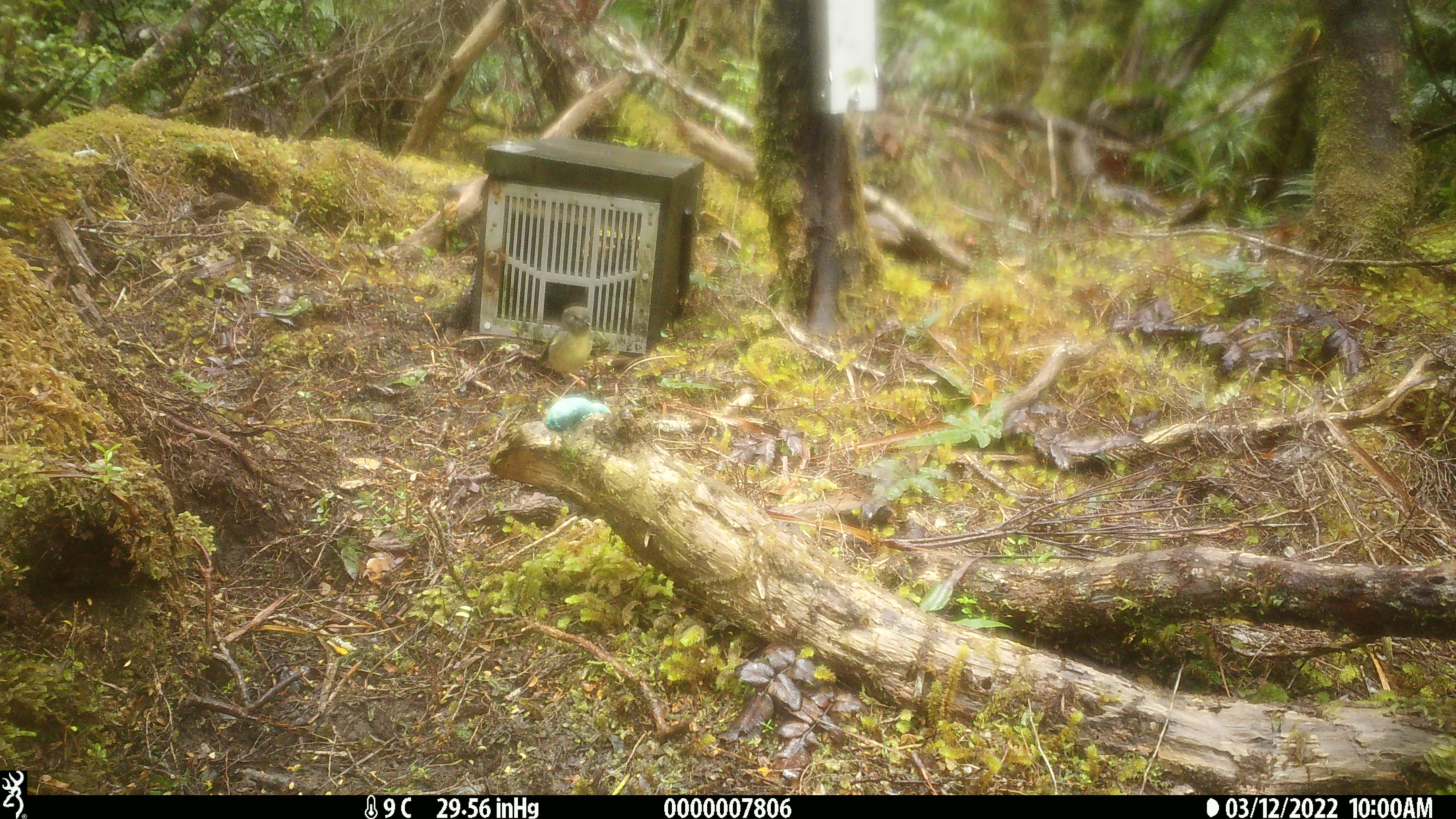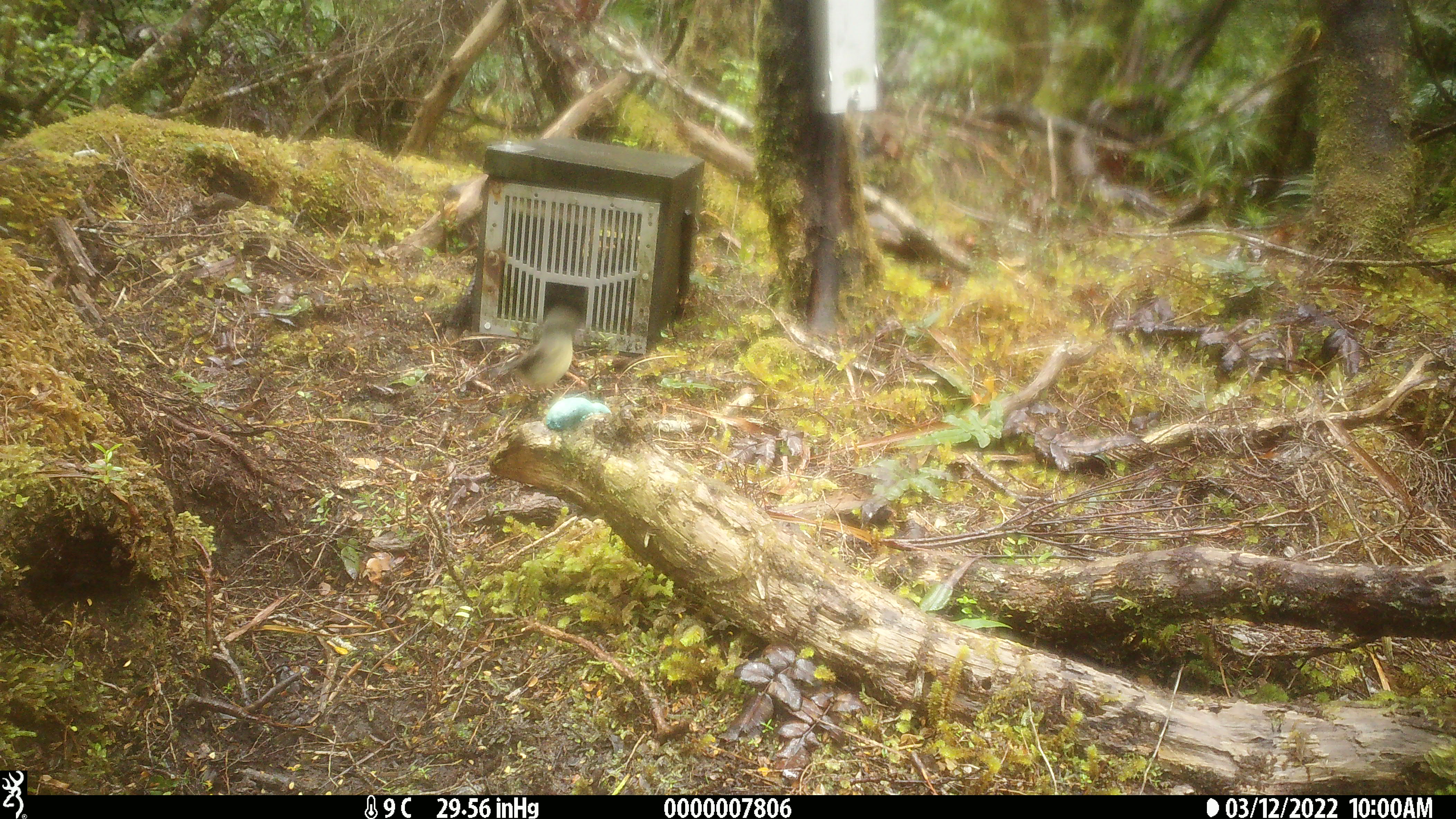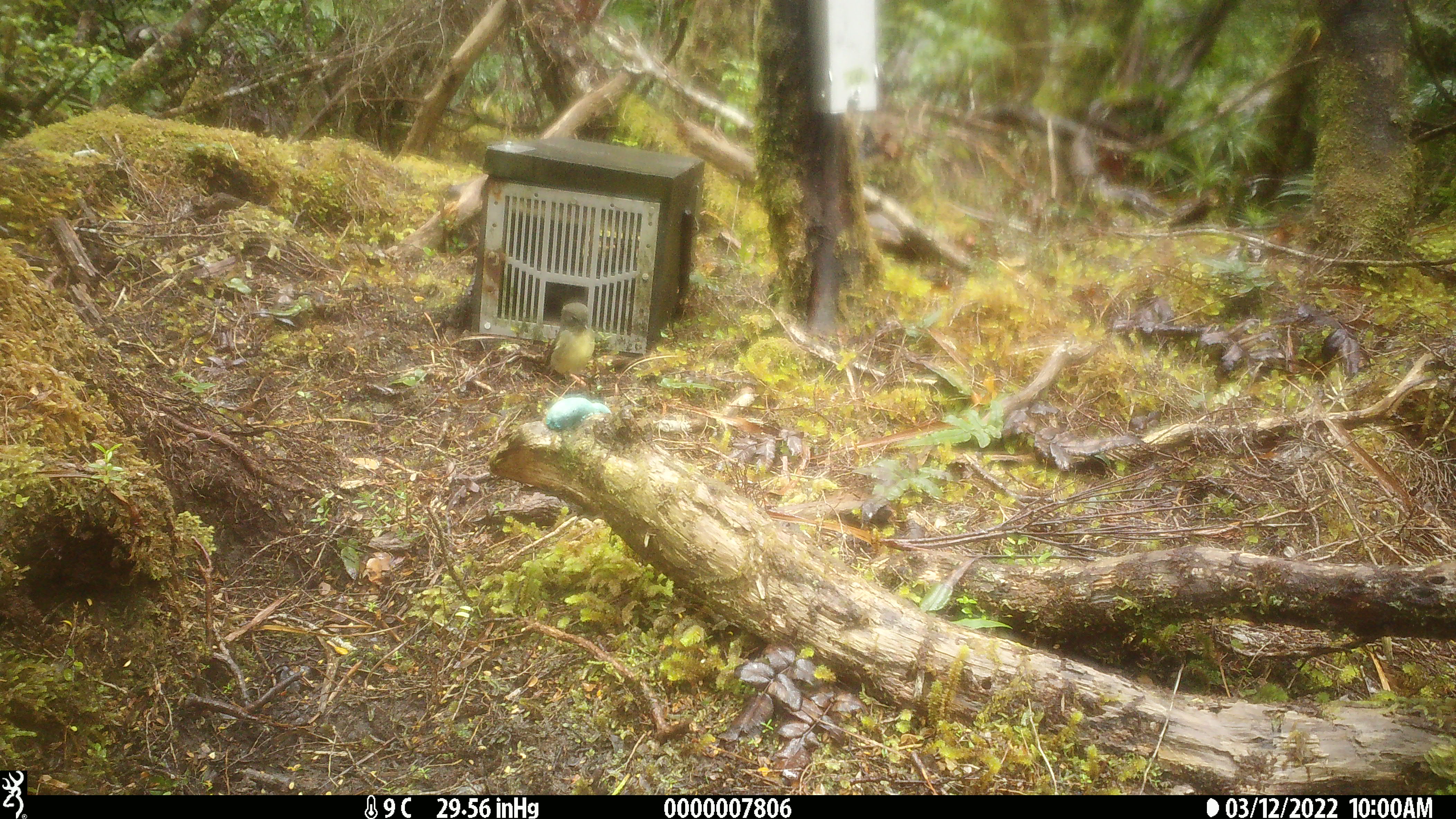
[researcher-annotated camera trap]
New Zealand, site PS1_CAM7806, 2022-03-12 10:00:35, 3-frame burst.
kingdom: Animalia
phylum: Chordata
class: Aves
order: Passeriformes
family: Petroicidae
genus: Petroica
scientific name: Petroica macrocephala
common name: tomtit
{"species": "tomtit (Petroica macrocephala)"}